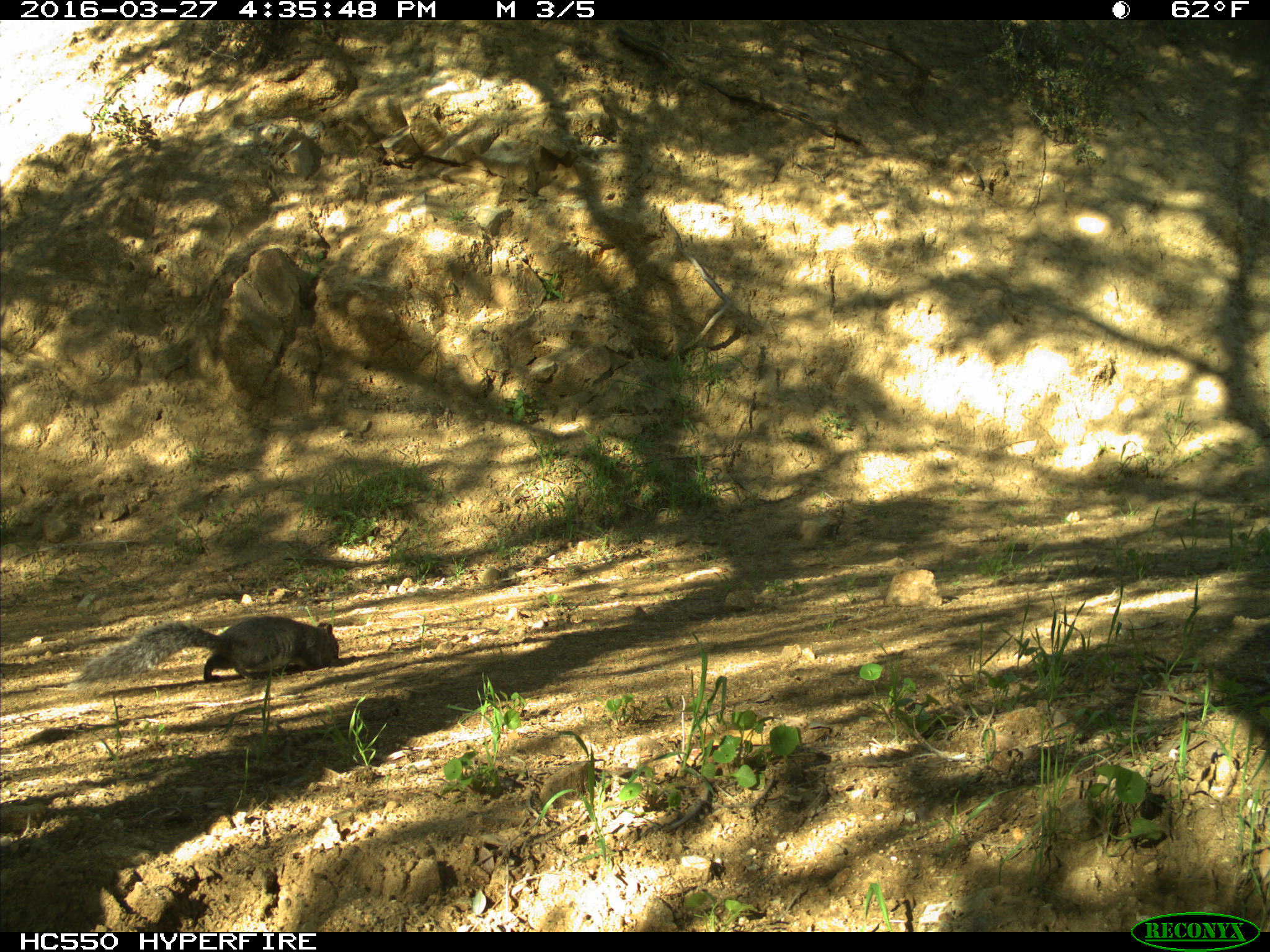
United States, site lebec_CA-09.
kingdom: Animalia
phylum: Chordata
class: Mammalia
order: Rodentia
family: Sciuridae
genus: Sciurus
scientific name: Sciurus carolinensis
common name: eastern gray squirrel